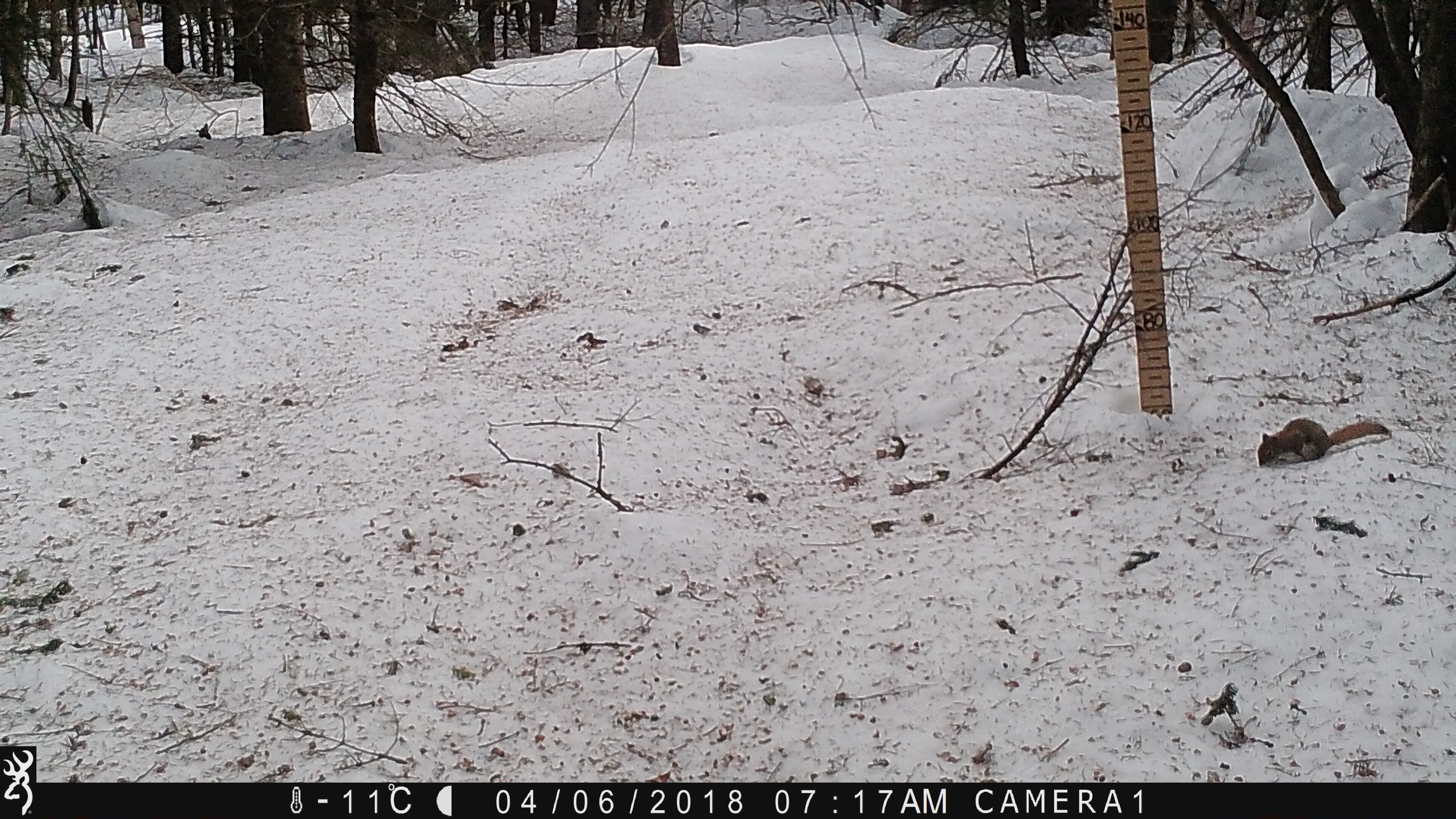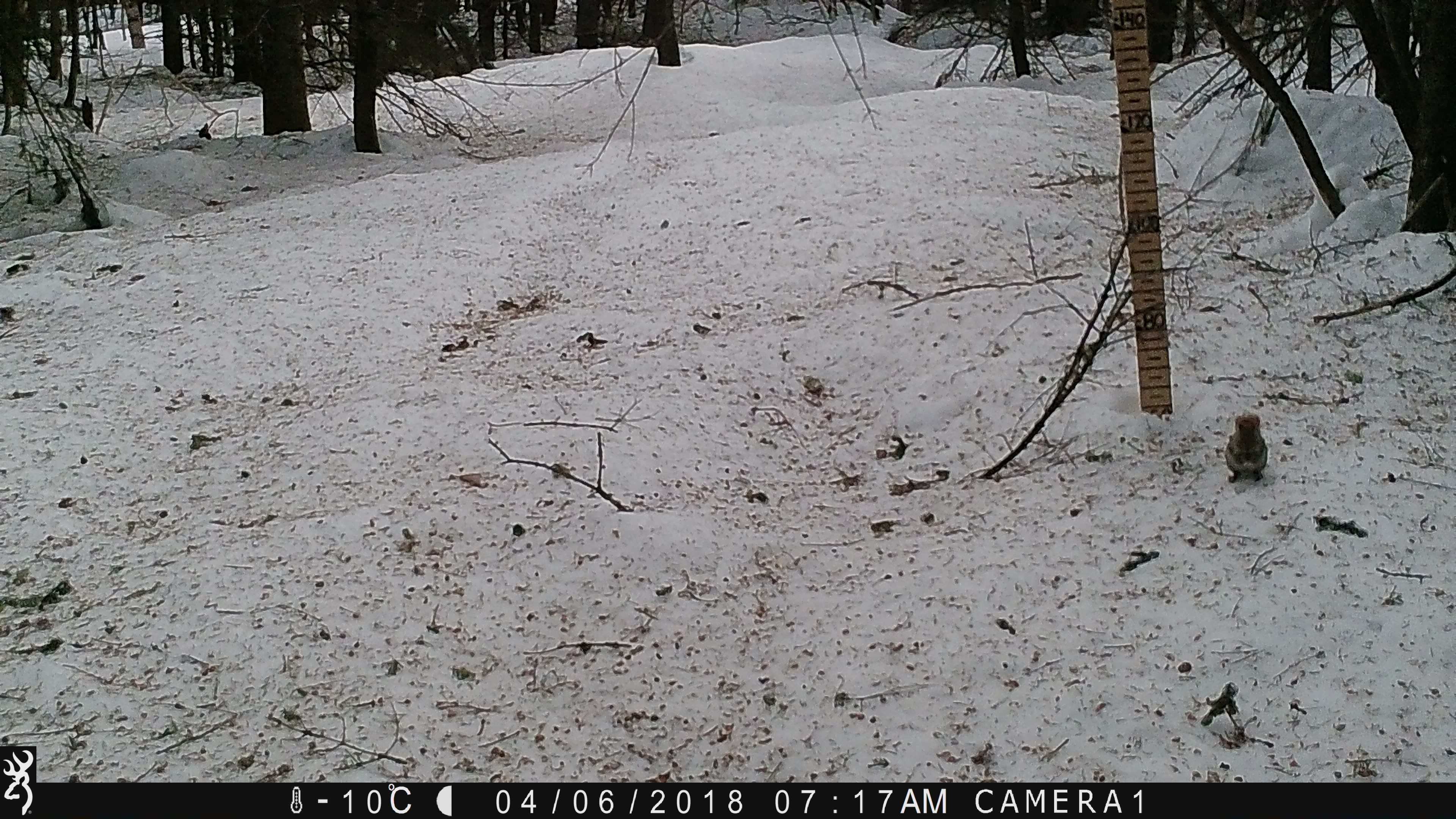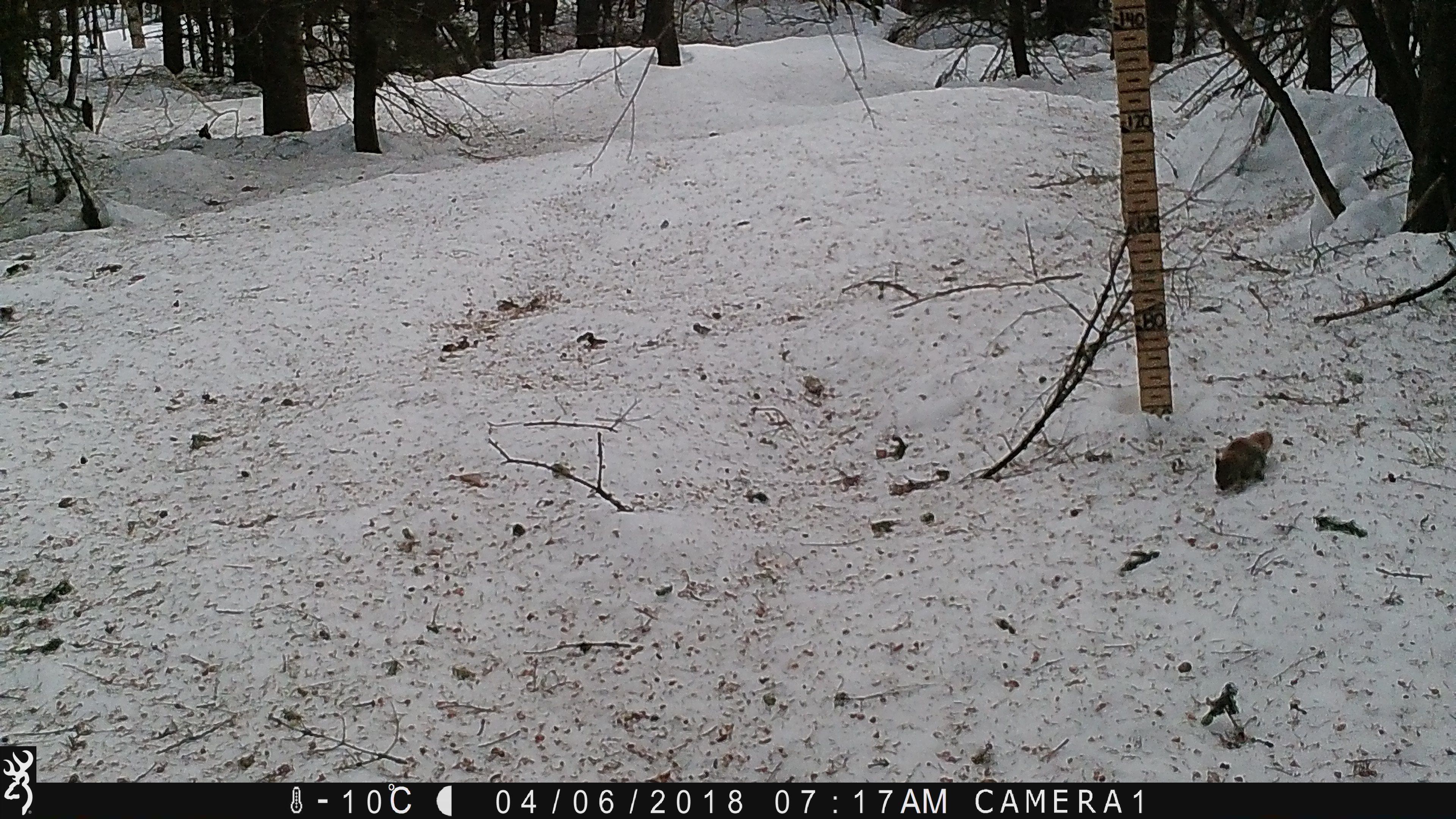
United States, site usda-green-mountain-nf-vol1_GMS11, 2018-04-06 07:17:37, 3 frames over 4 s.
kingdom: Animalia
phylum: Chordata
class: Mammalia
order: Rodentia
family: Sciuridae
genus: Tamiasciurus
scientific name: Tamiasciurus hudsonicus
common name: red squirrel